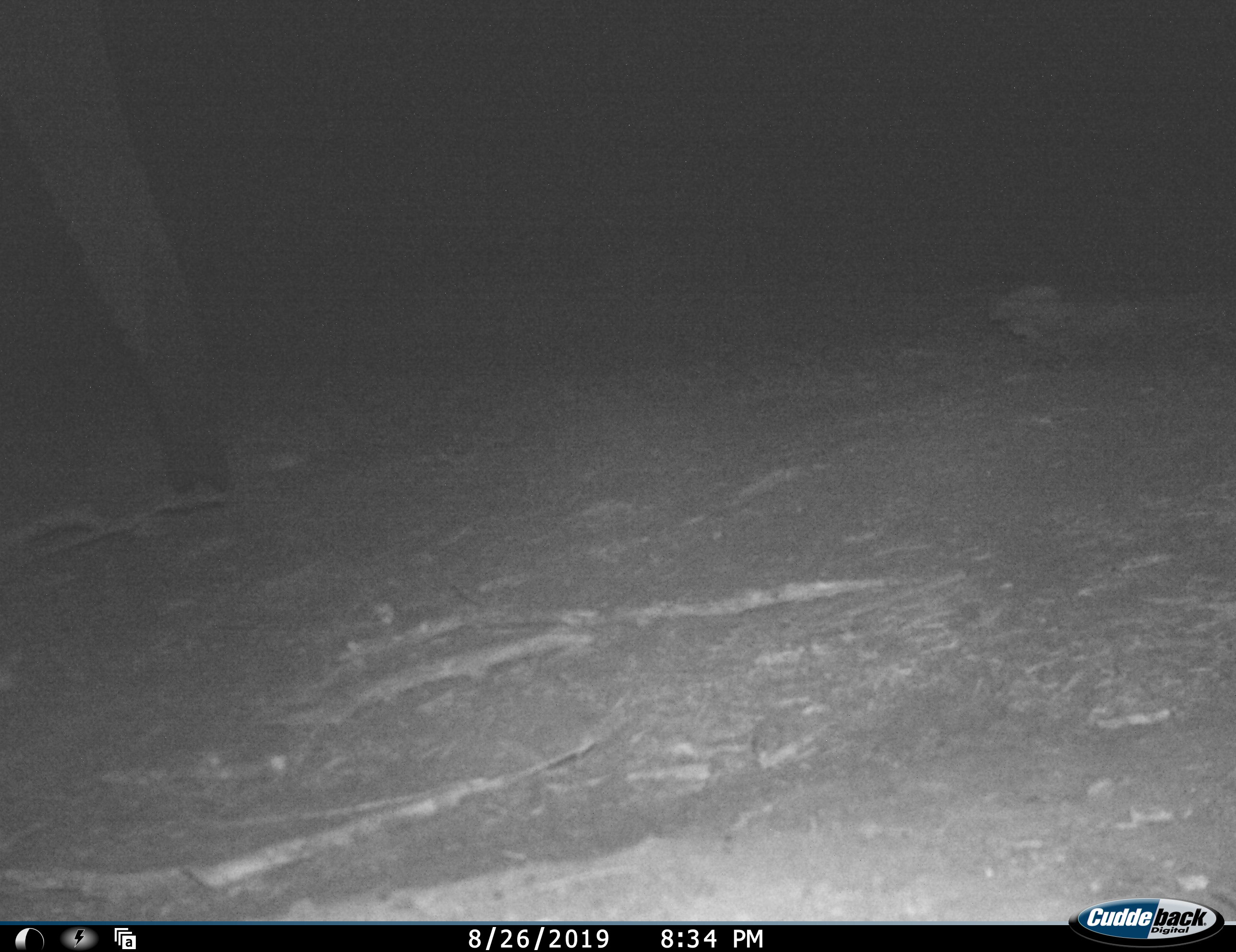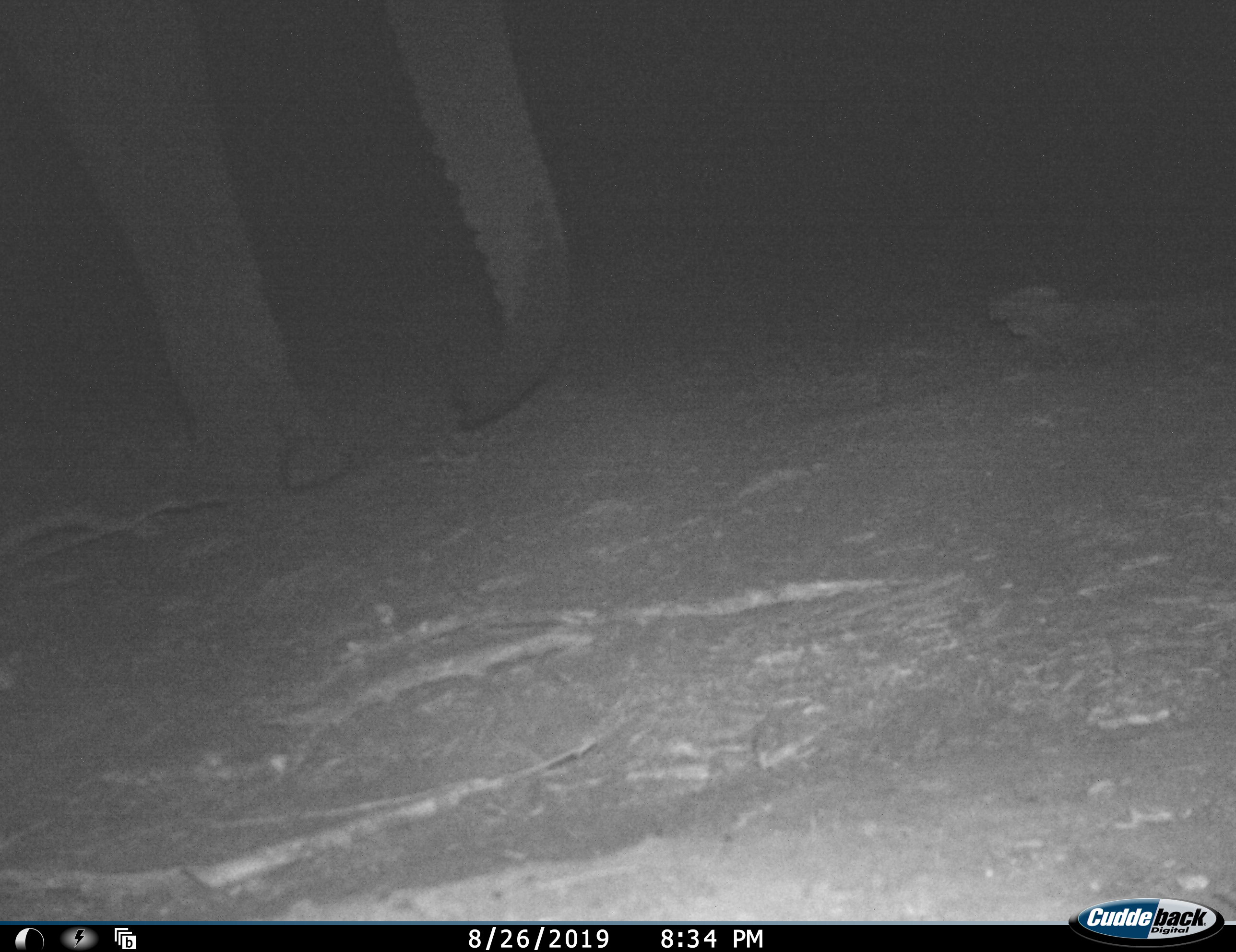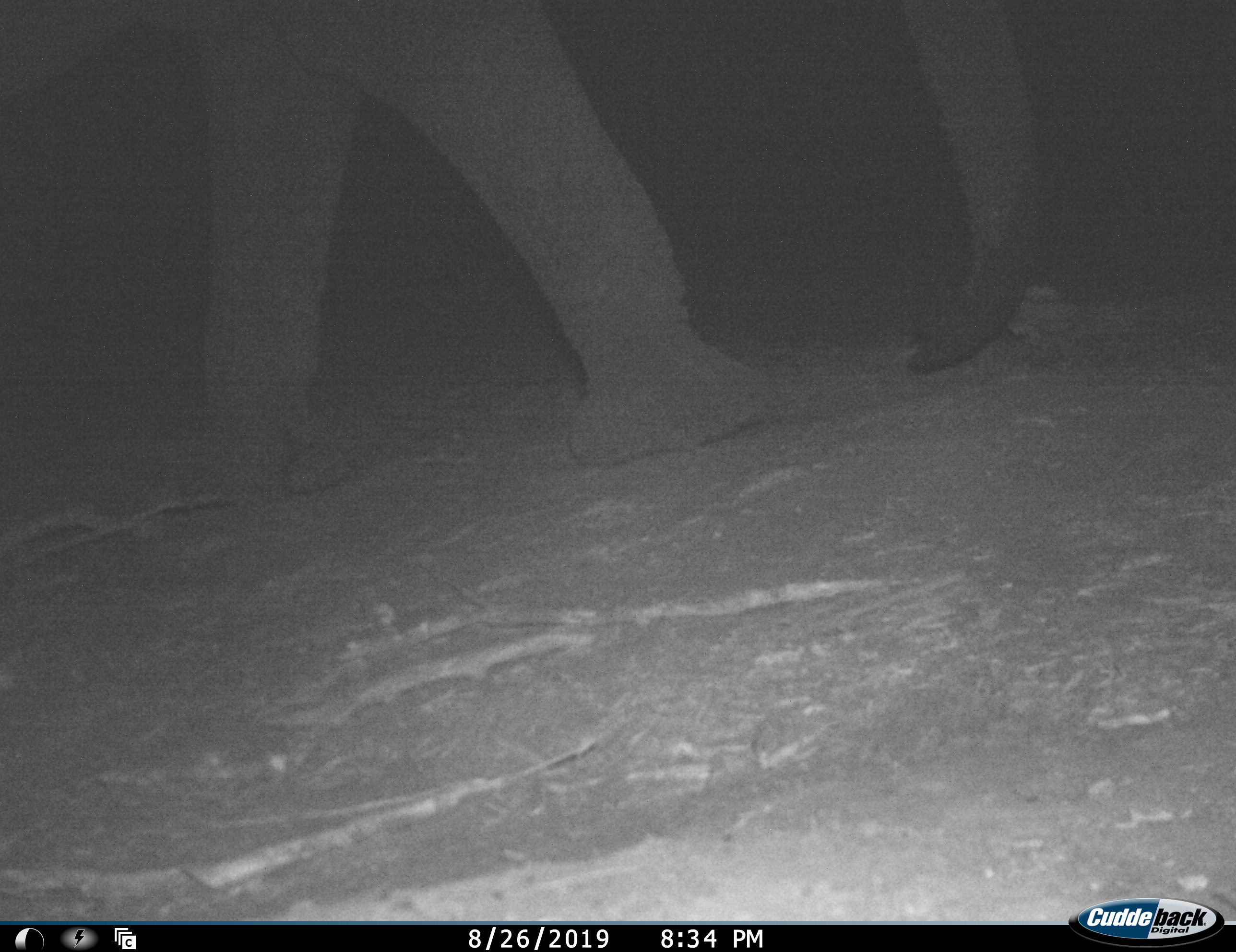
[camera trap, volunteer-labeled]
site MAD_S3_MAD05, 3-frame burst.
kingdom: Animalia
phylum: Chordata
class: Mammalia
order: Proboscidea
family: Elephantidae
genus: Loxodonta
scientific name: Loxodonta africana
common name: african bush elephant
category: elephant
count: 1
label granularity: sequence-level